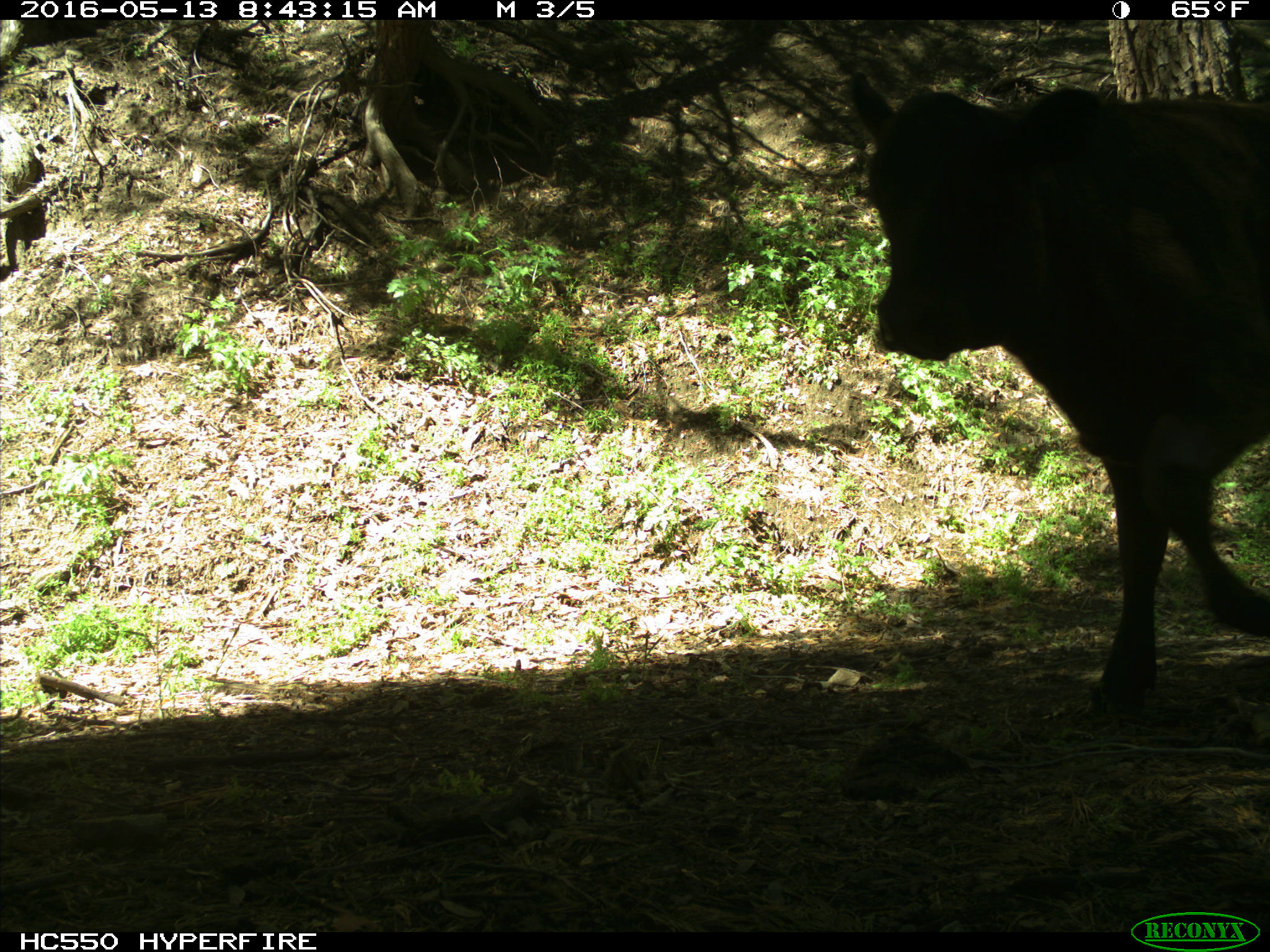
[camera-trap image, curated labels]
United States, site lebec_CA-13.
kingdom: Animalia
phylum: Chordata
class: Mammalia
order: Artiodactyla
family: Bovidae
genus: Bos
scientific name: Bos taurus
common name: domestic cow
Bos taurus (domestic cow).